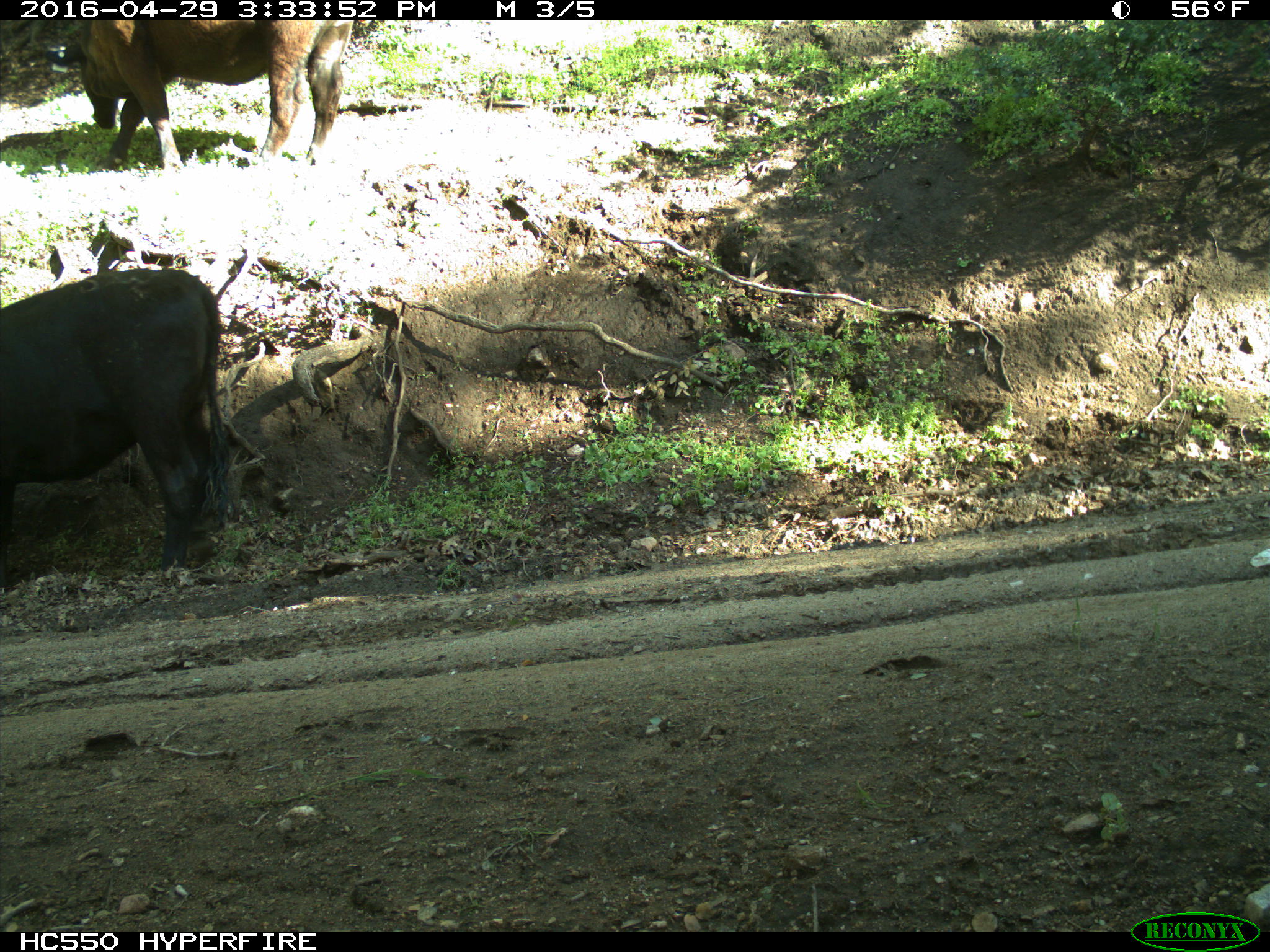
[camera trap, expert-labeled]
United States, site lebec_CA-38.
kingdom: Animalia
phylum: Chordata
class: Mammalia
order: Artiodactyla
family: Bovidae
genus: Bos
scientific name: Bos taurus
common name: domestic cow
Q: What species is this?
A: Bos taurus (domestic cow).